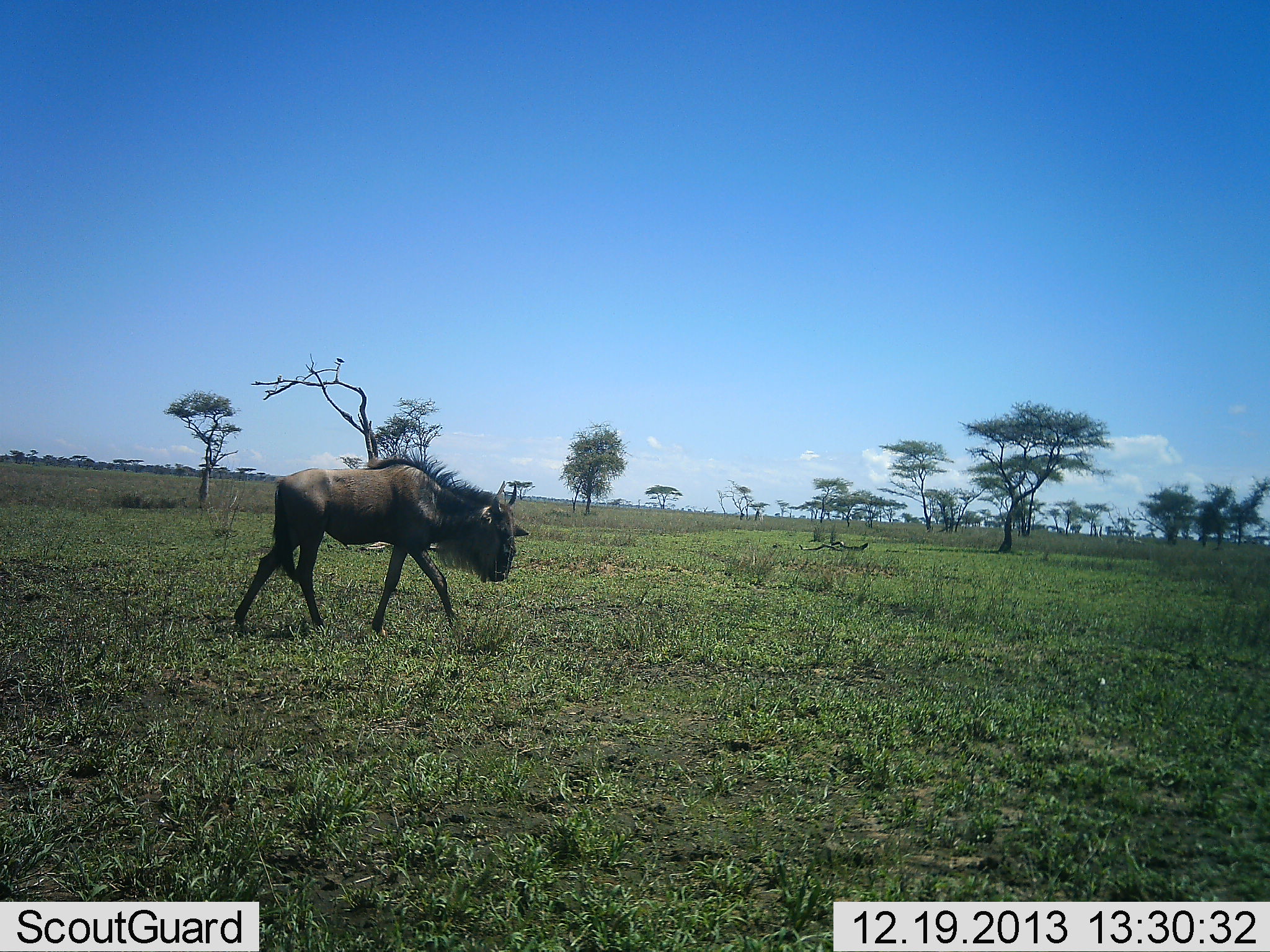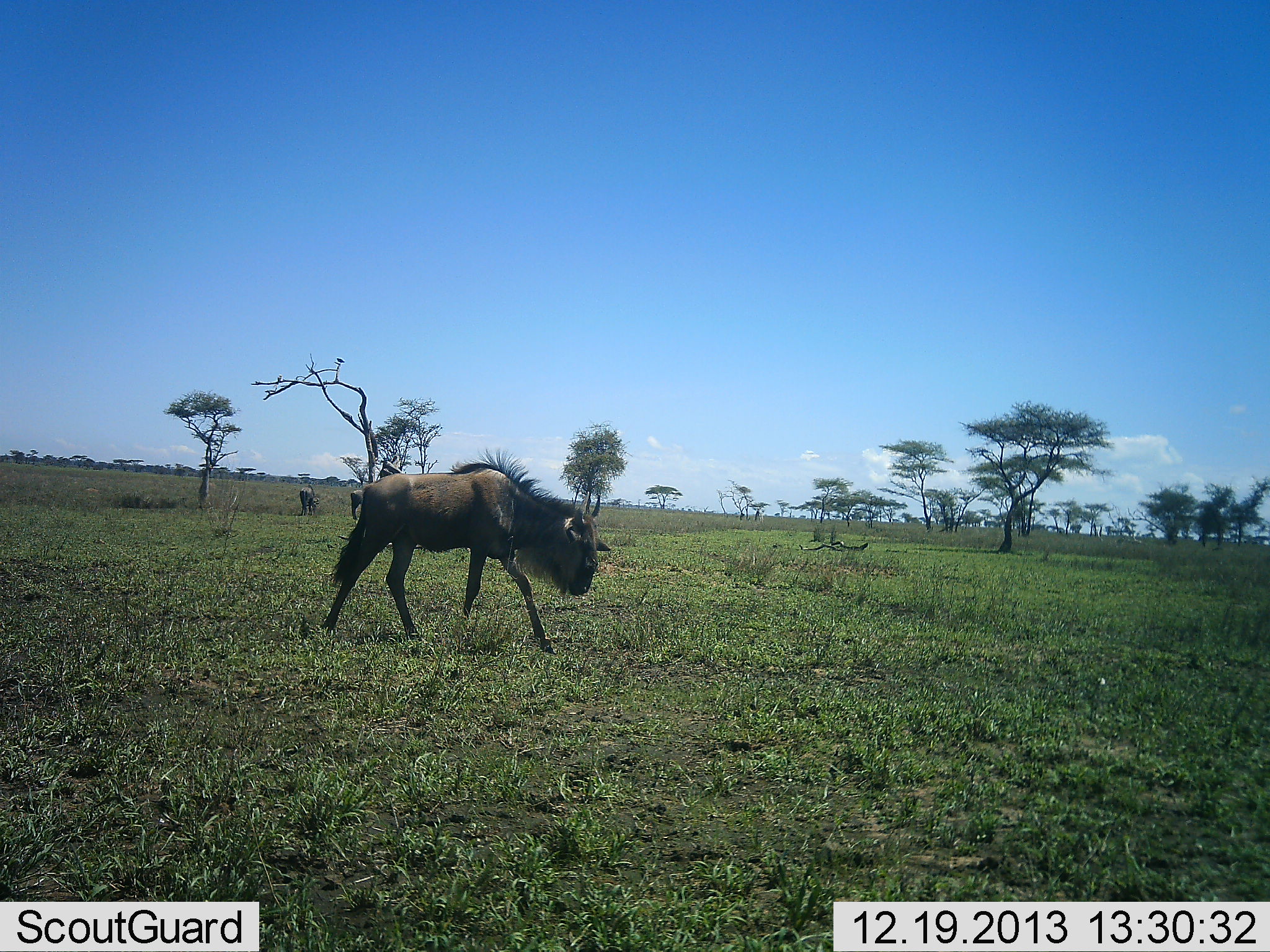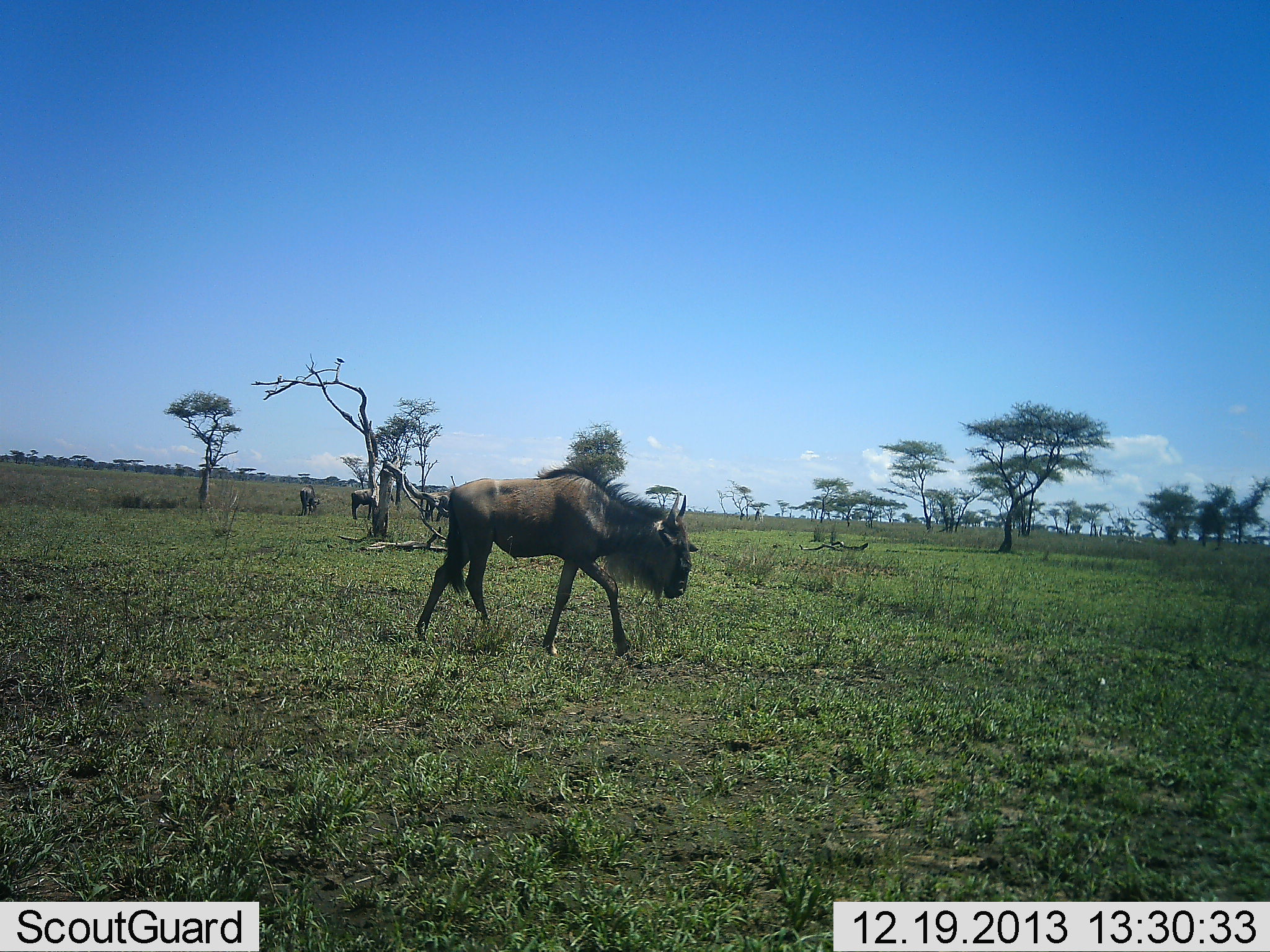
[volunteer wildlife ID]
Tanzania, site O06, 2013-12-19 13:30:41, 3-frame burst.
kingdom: Animalia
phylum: Chordata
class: Mammalia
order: Artiodactyla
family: Bovidae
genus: Connochaetes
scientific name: Connochaetes taurinus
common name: blue wildebeest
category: wildebeest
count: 3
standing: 40%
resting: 10%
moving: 100%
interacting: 0%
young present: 10%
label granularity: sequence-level